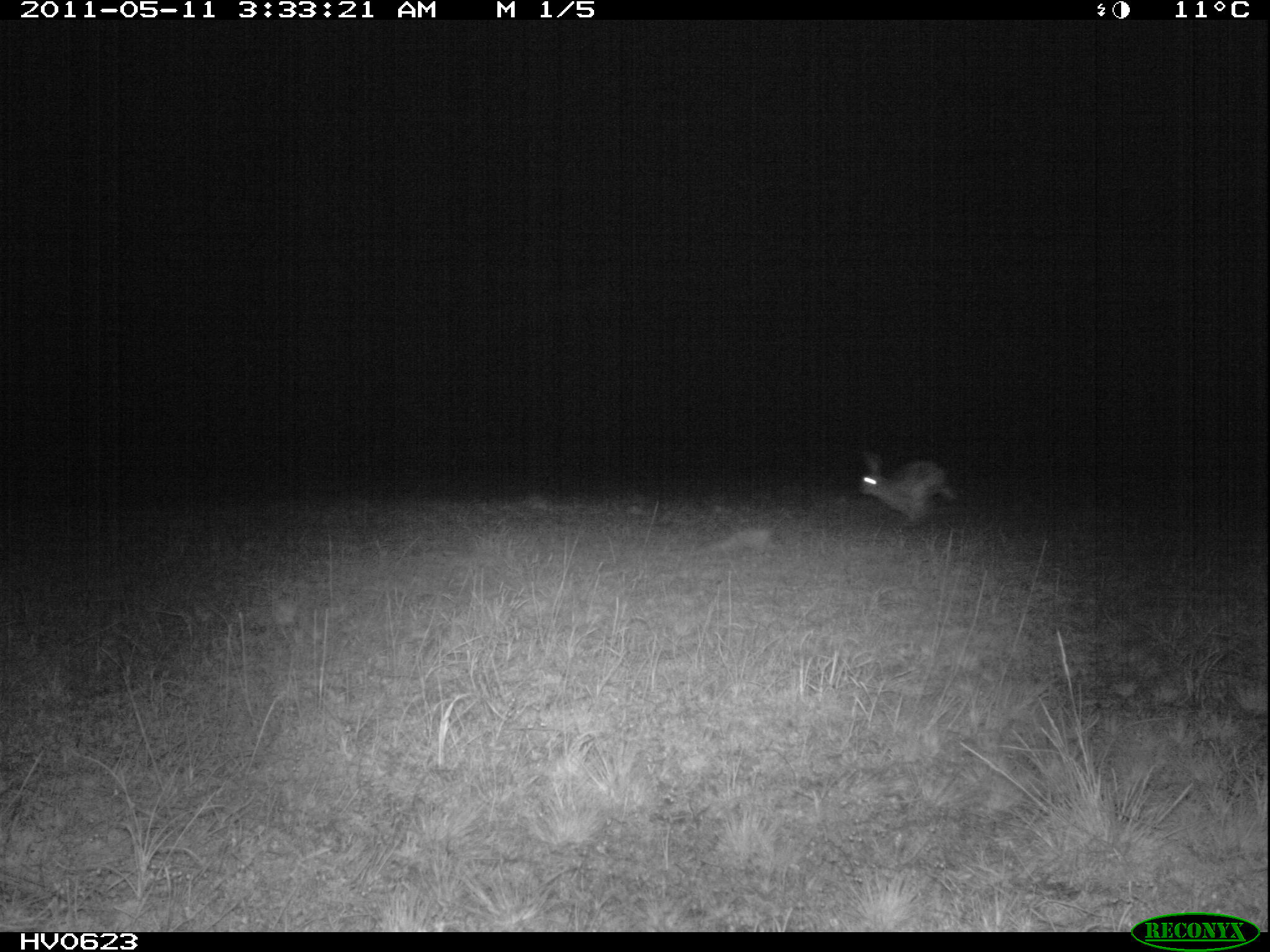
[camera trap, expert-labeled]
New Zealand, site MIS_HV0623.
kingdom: Animalia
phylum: Chordata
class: Mammalia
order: Lagomorpha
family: Leporidae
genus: Lepus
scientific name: Lepus europaeus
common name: brown hare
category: hare